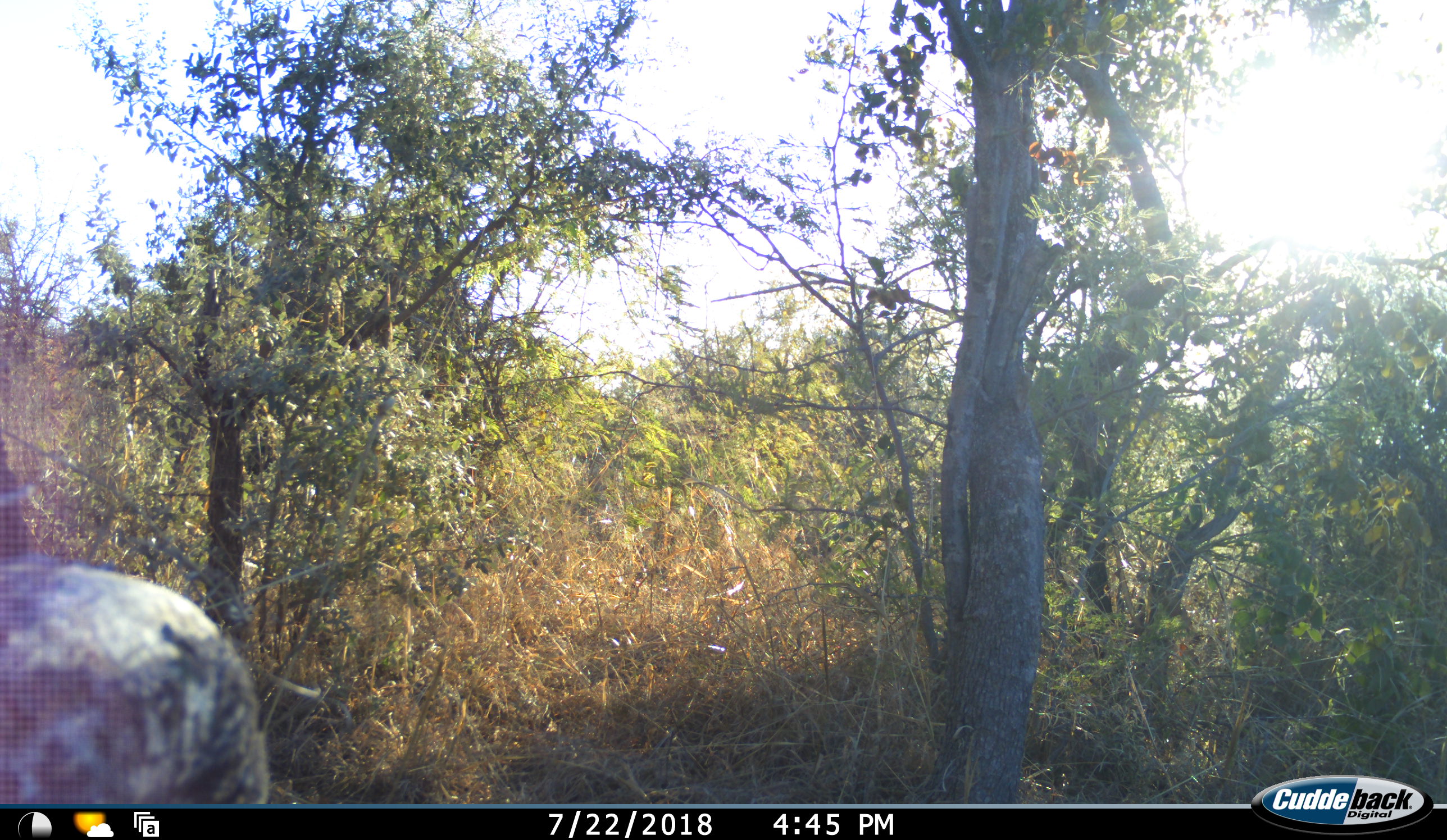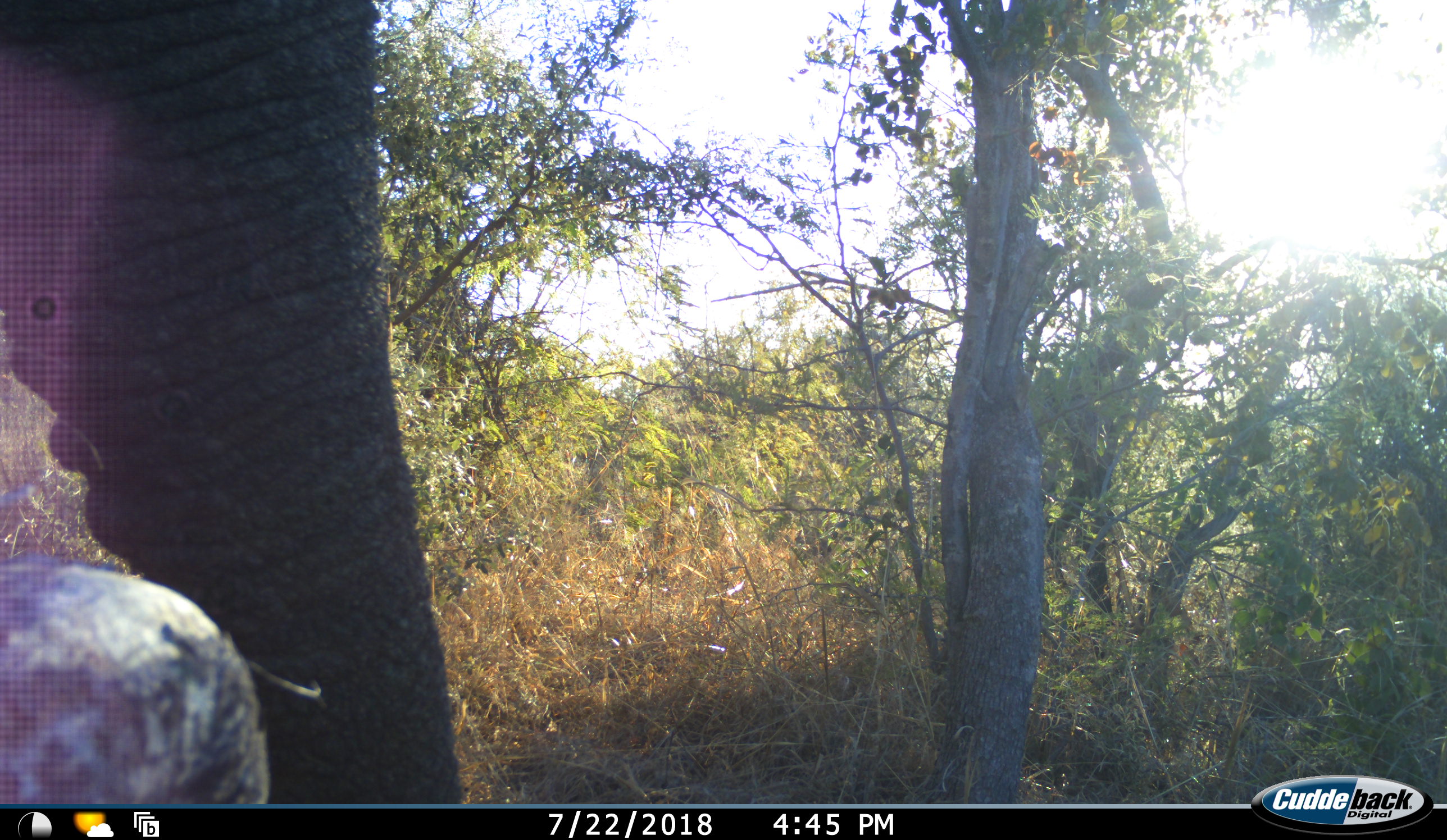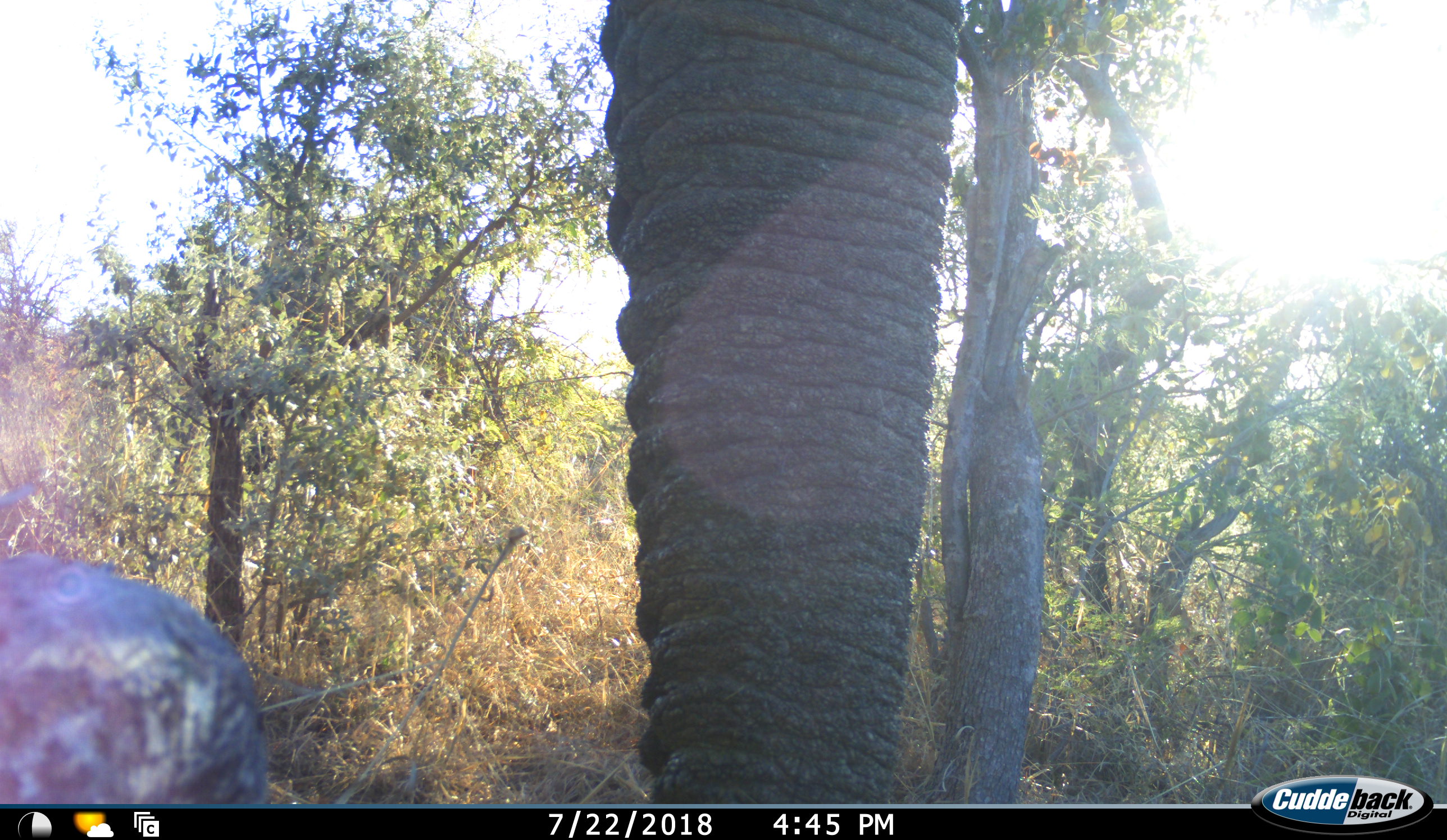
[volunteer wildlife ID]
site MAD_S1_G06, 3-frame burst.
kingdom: Animalia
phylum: Chordata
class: Mammalia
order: Proboscidea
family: Elephantidae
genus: Loxodonta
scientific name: Loxodonta africana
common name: african bush elephant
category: elephant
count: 1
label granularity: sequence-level